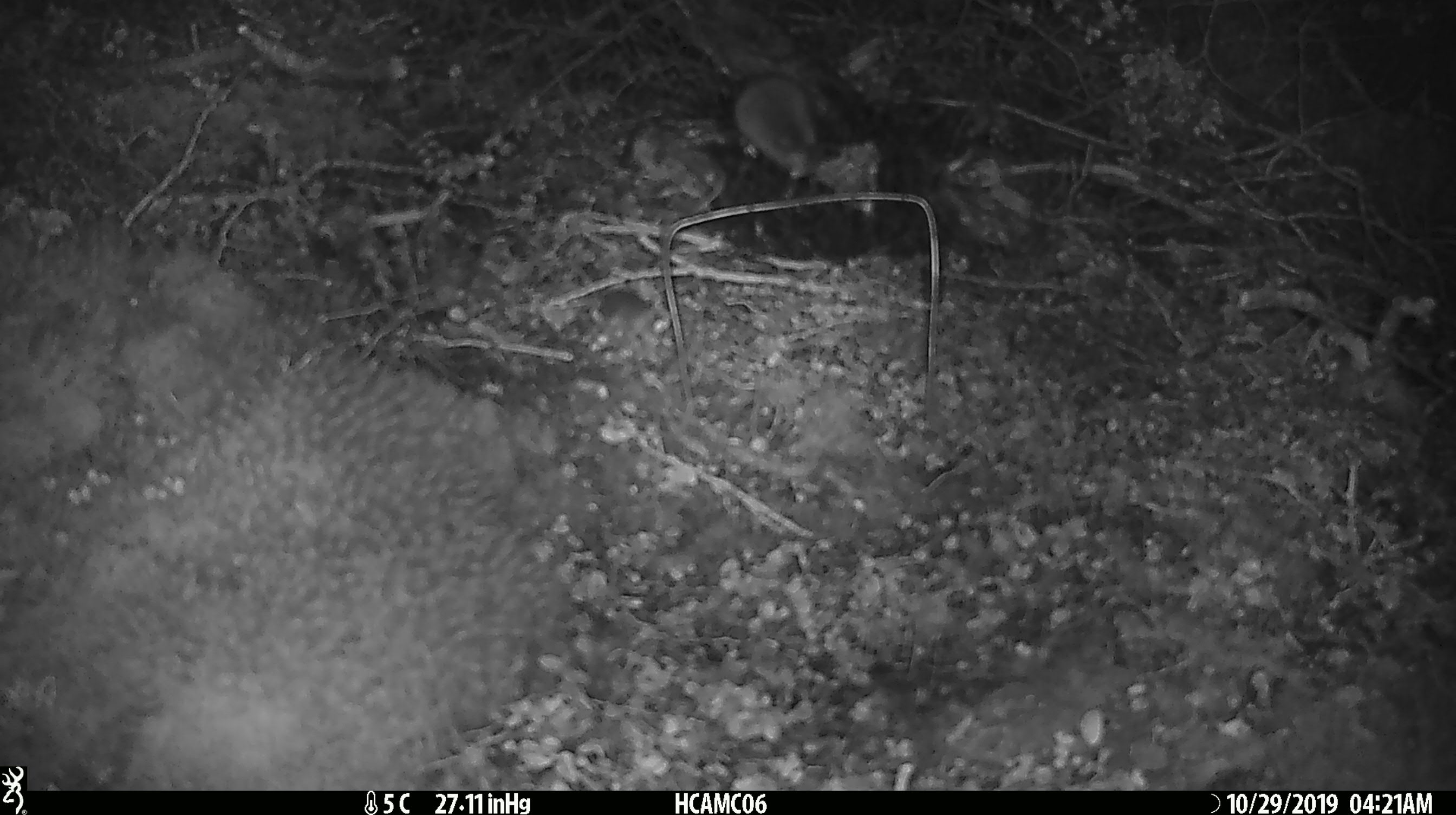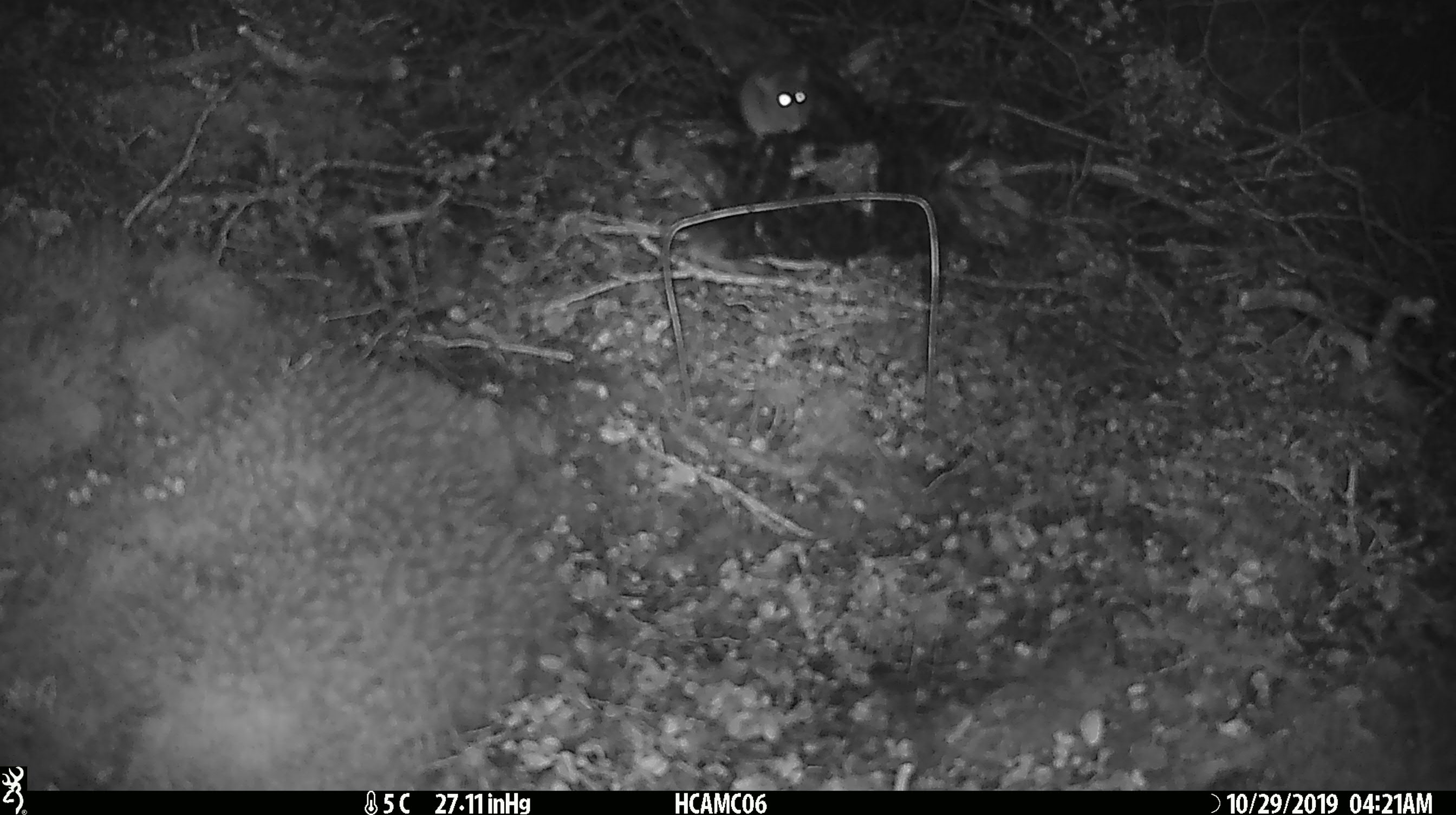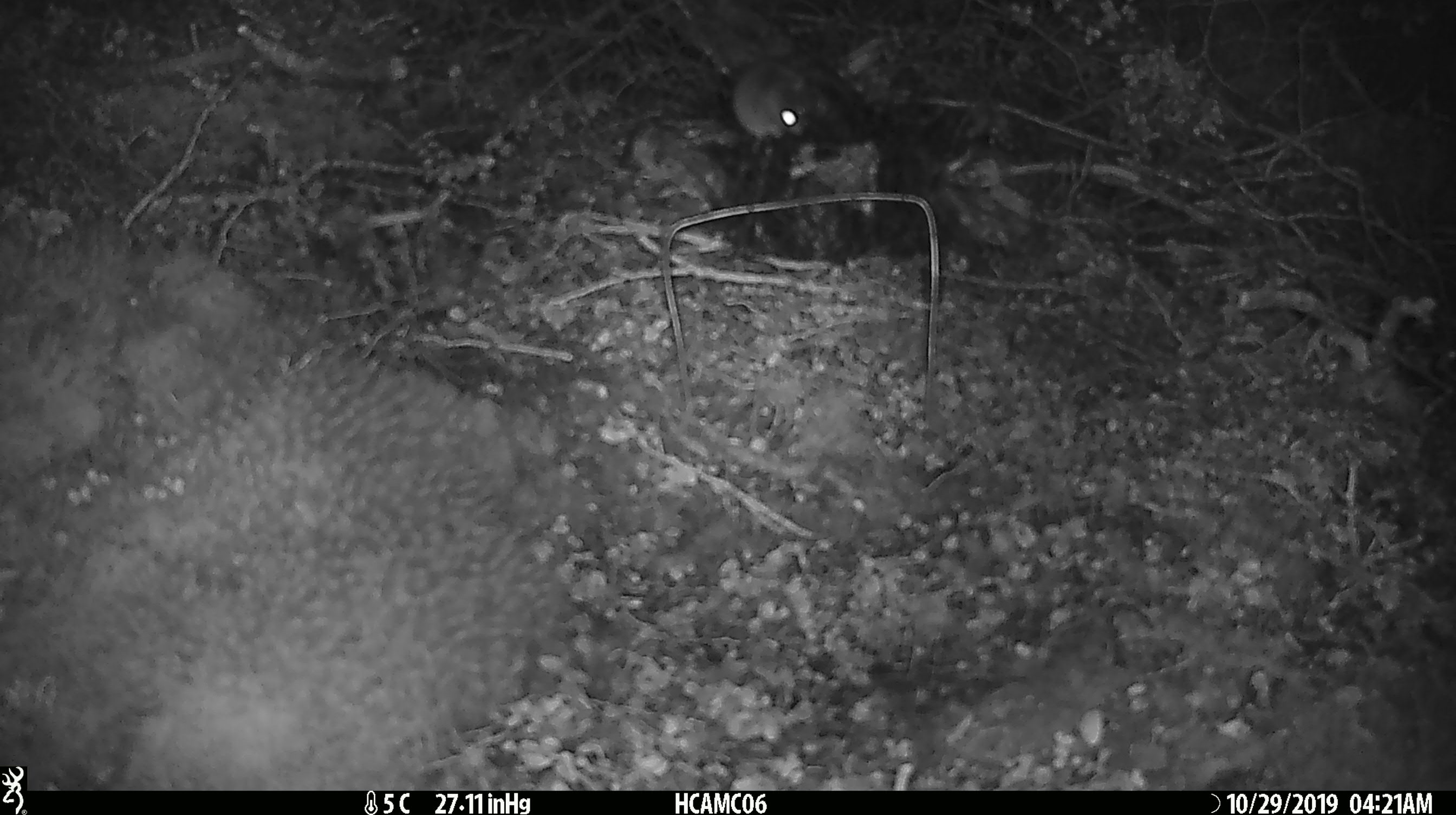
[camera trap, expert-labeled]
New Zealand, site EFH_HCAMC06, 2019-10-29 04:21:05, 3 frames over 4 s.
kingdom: Animalia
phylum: Chordata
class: Mammalia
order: Rodentia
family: Muridae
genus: Mus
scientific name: Mus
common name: mouse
Mouse (Mus).